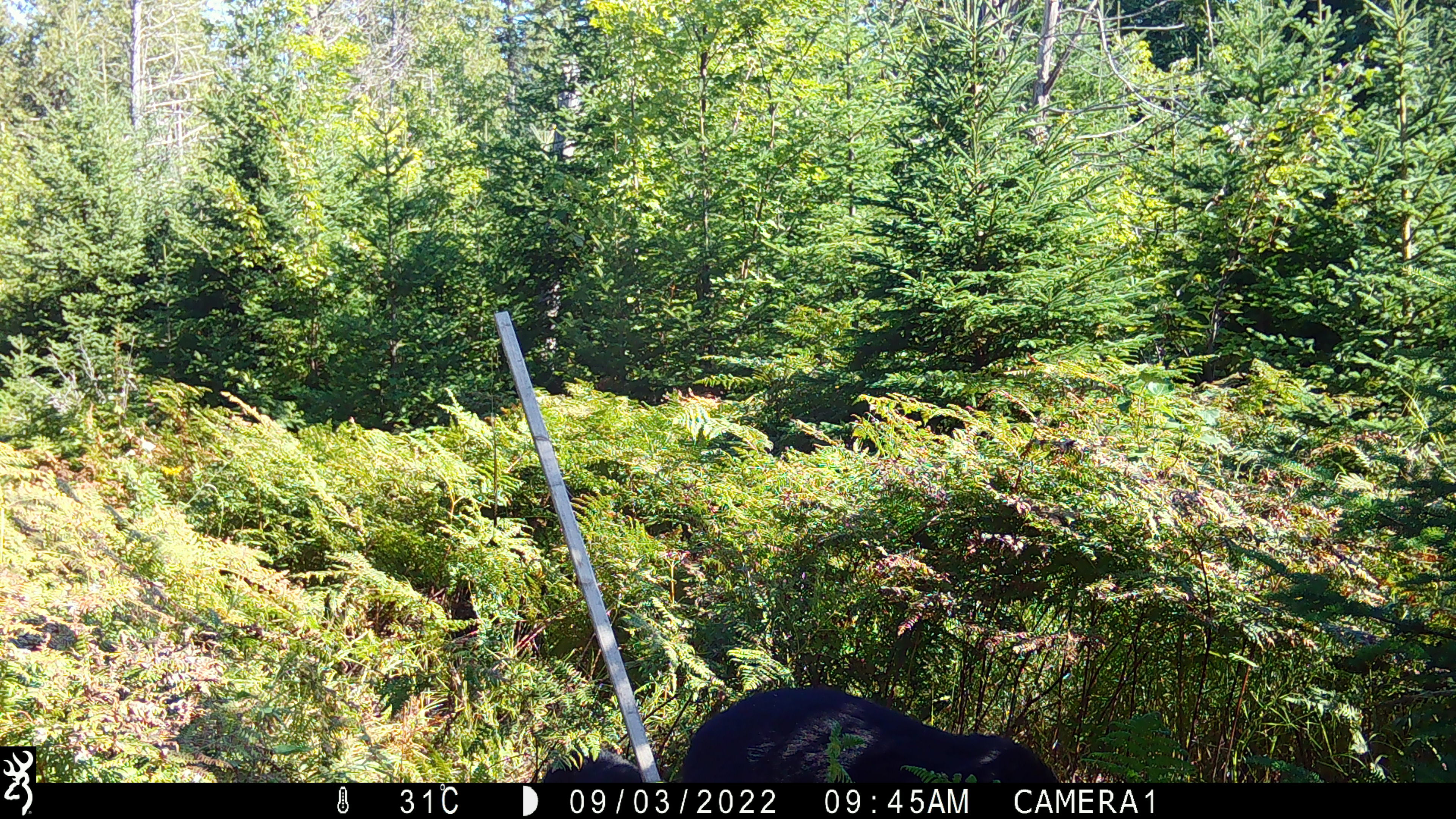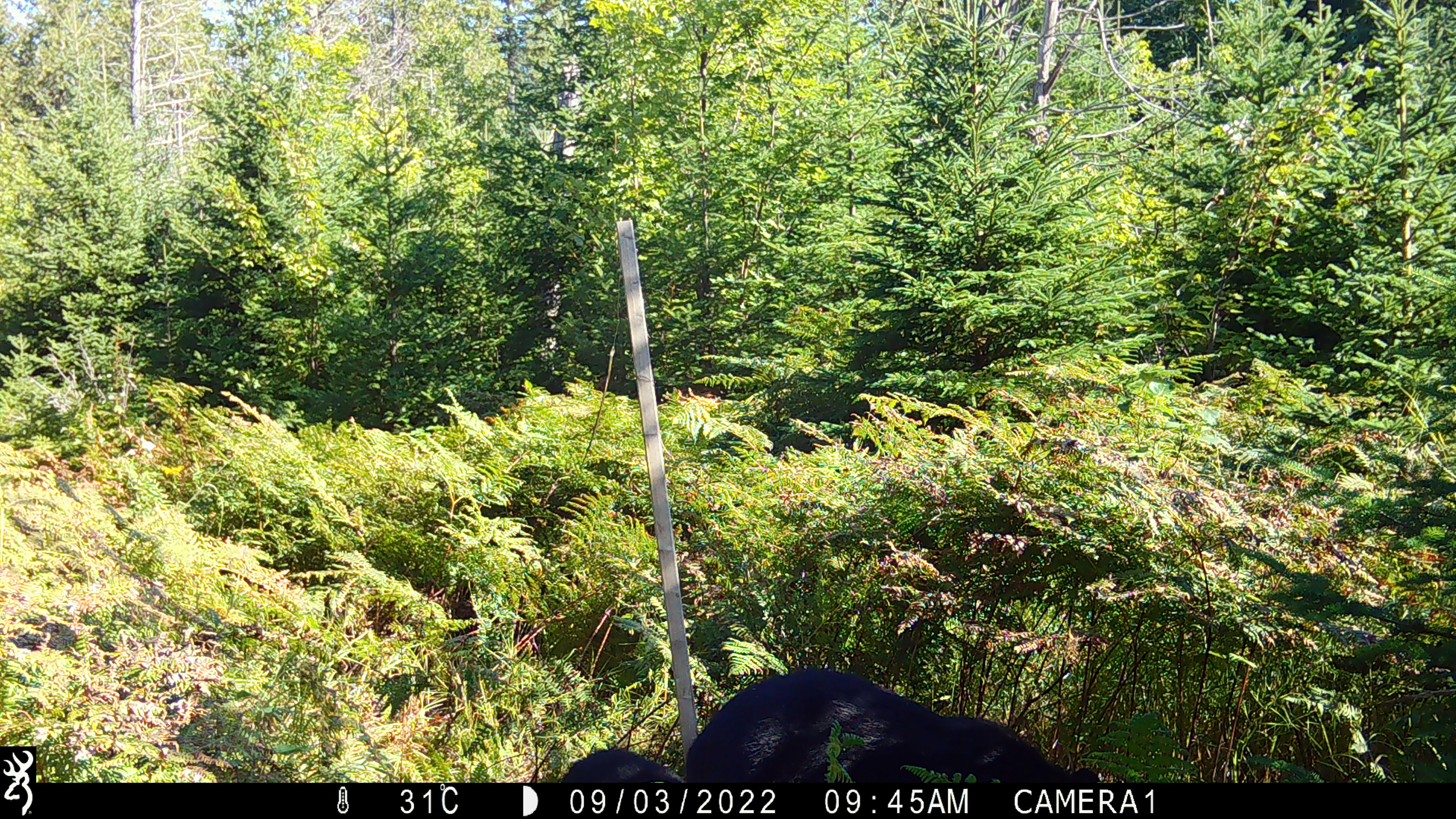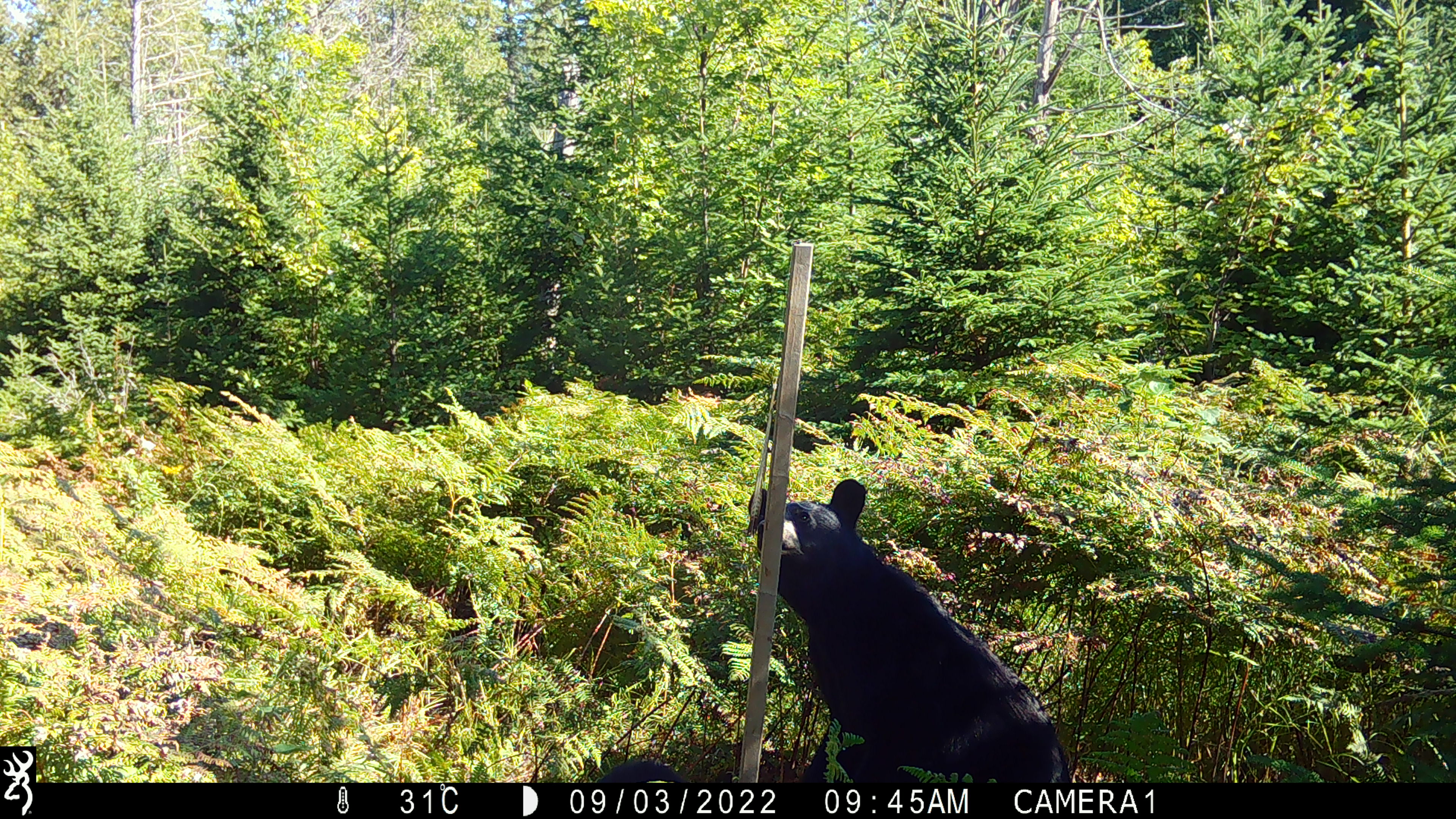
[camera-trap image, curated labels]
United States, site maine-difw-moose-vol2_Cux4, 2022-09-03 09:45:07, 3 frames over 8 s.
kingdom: Animalia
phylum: Chordata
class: Mammalia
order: Carnivora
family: Ursidae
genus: Ursus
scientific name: Ursus americanus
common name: black bear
Black bear (Ursus americanus).